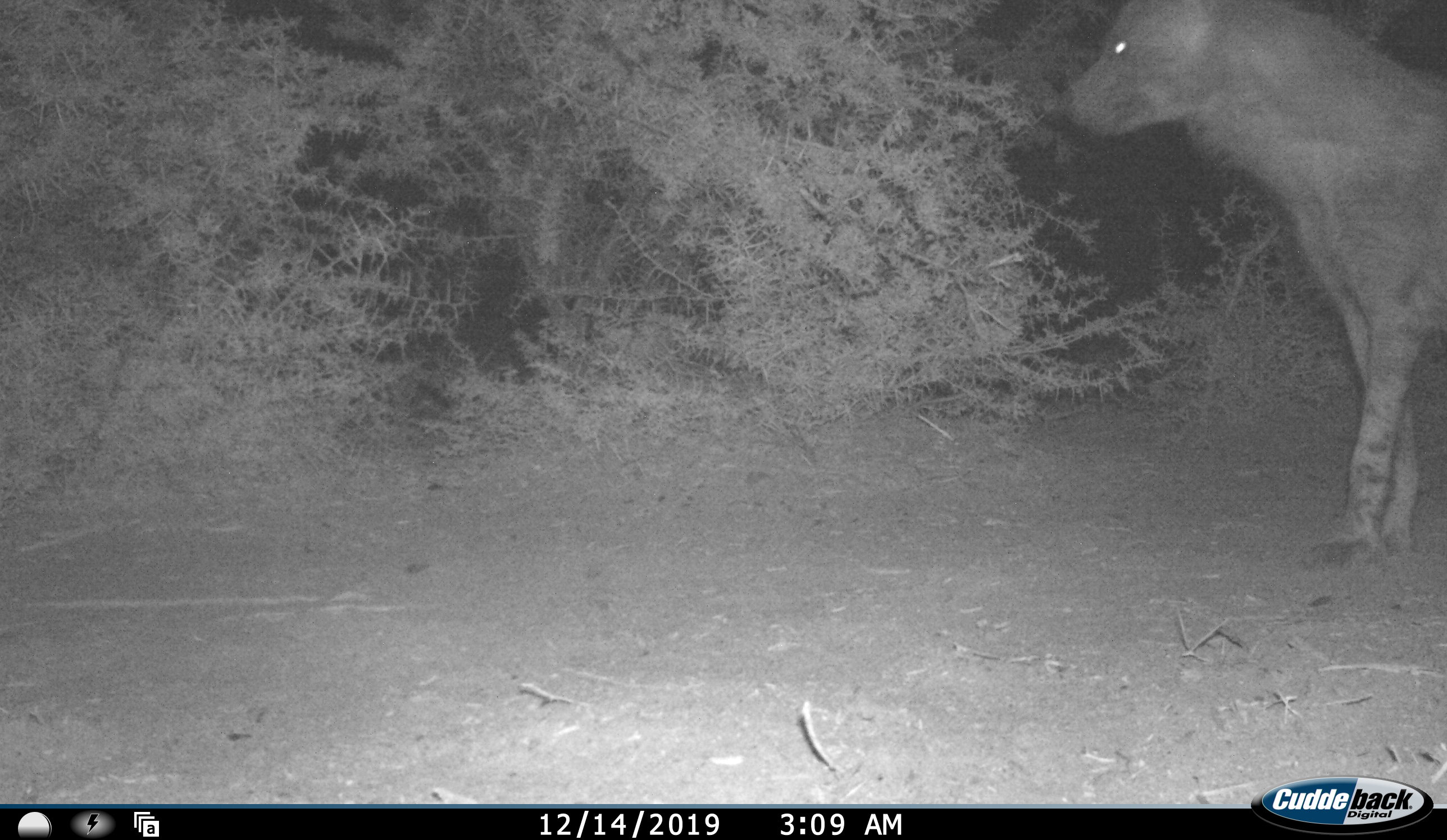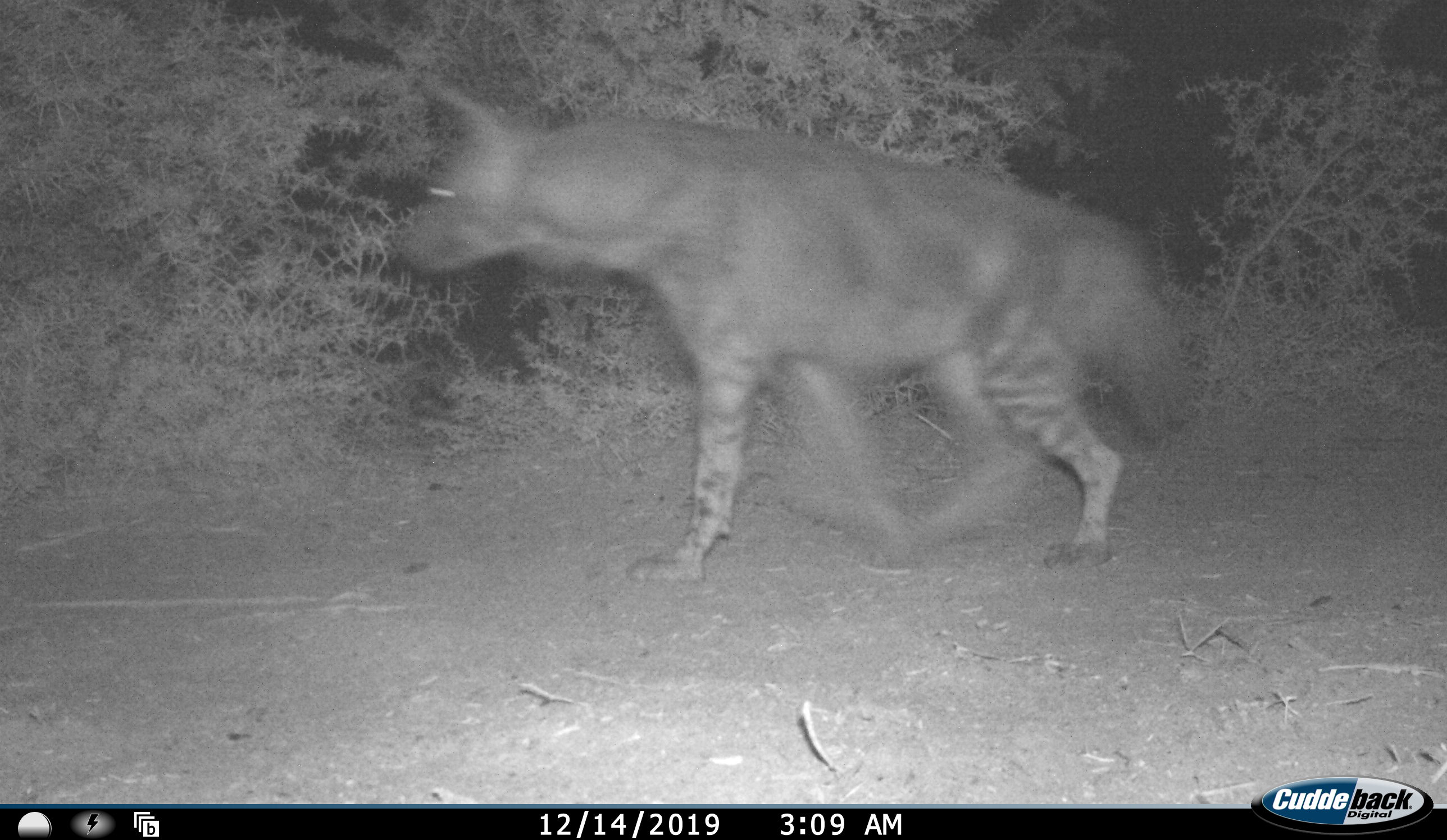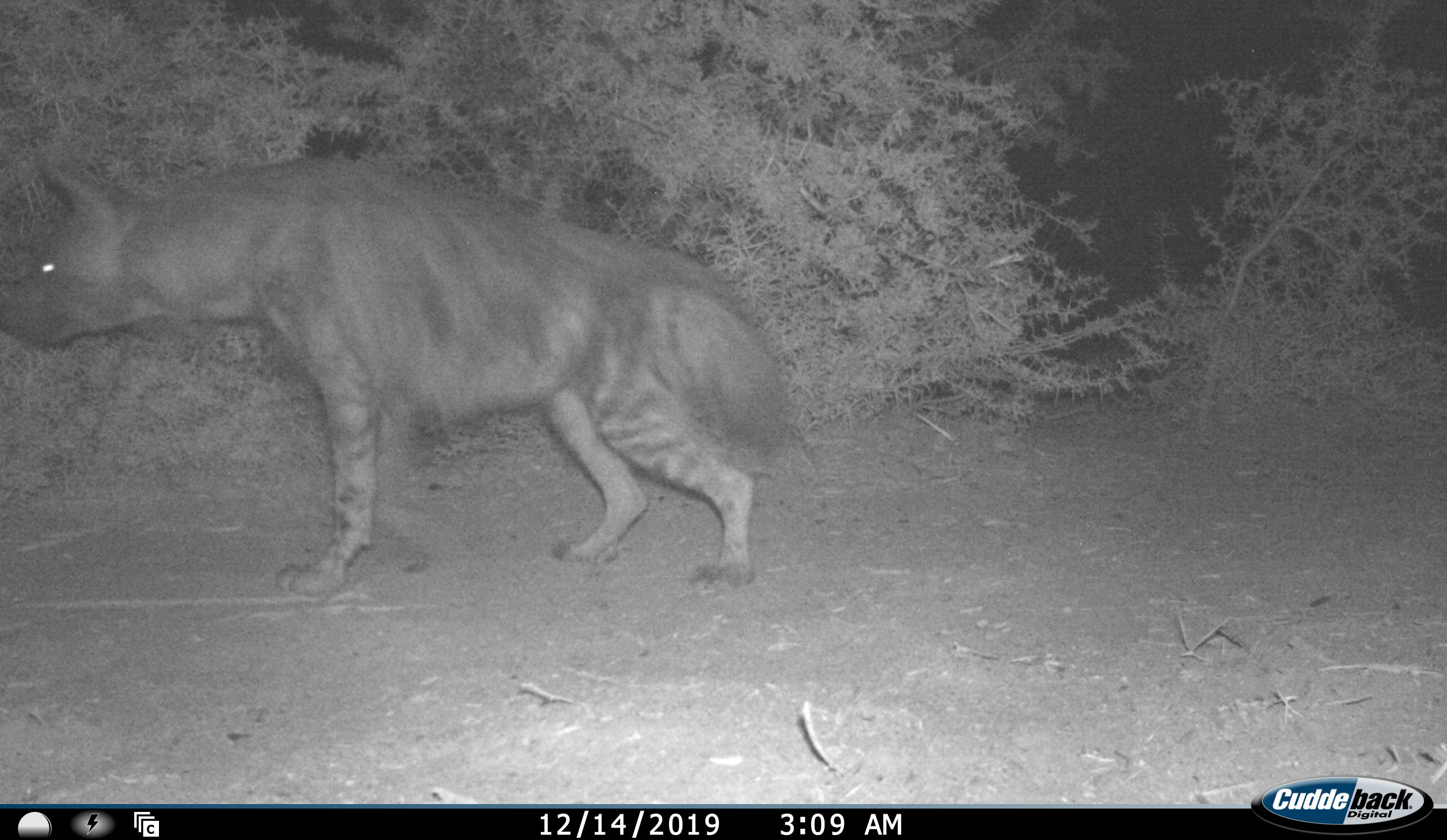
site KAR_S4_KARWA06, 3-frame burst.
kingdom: Animalia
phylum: Chordata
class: Mammalia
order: Carnivora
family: Hyaenidae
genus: Parahyaena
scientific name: Parahyaena brunnea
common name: brown hyena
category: hyenabrown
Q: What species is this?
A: Hyenabrown (brown hyena) (Parahyaena brunnea).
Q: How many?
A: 1.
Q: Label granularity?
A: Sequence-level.